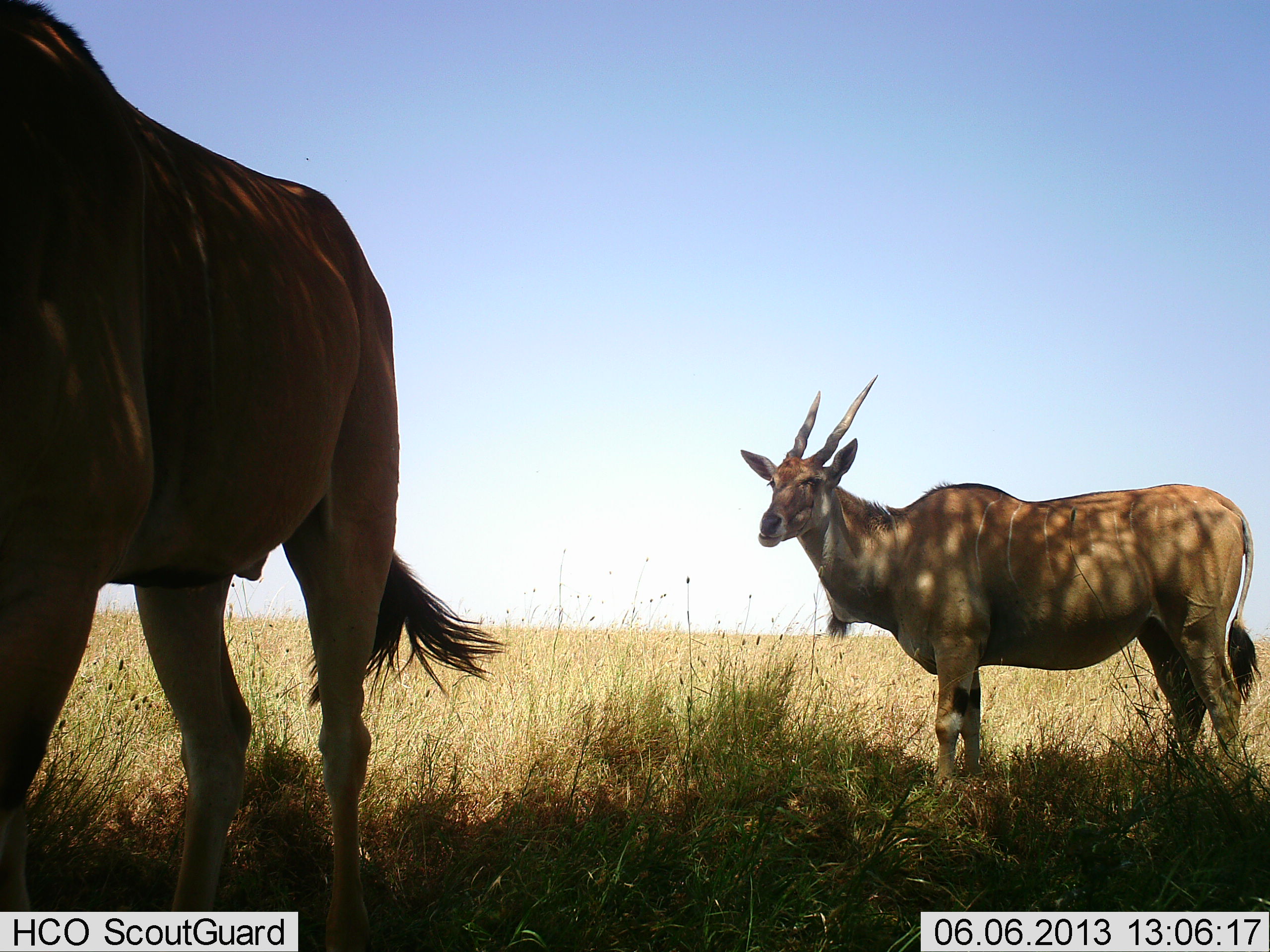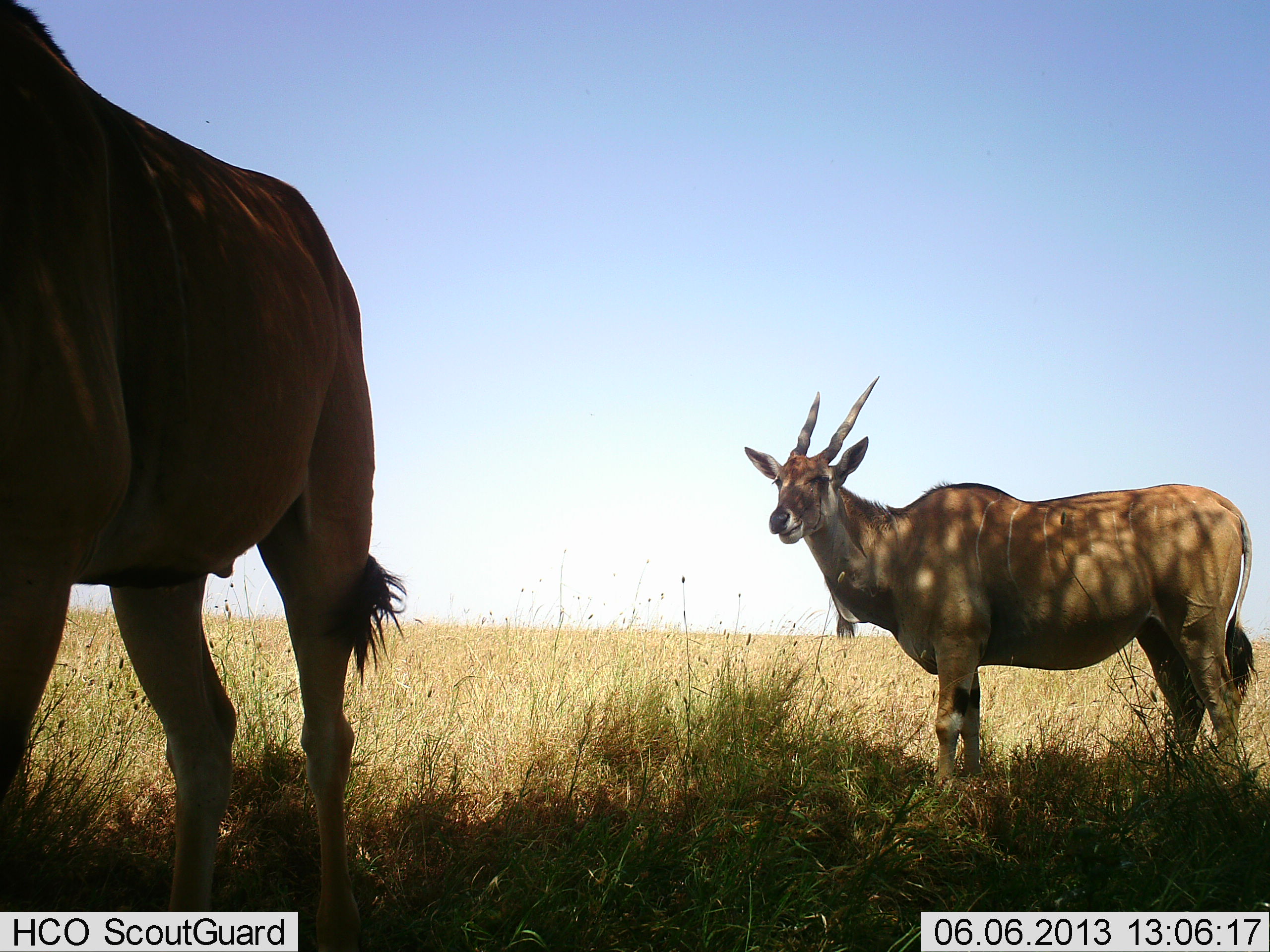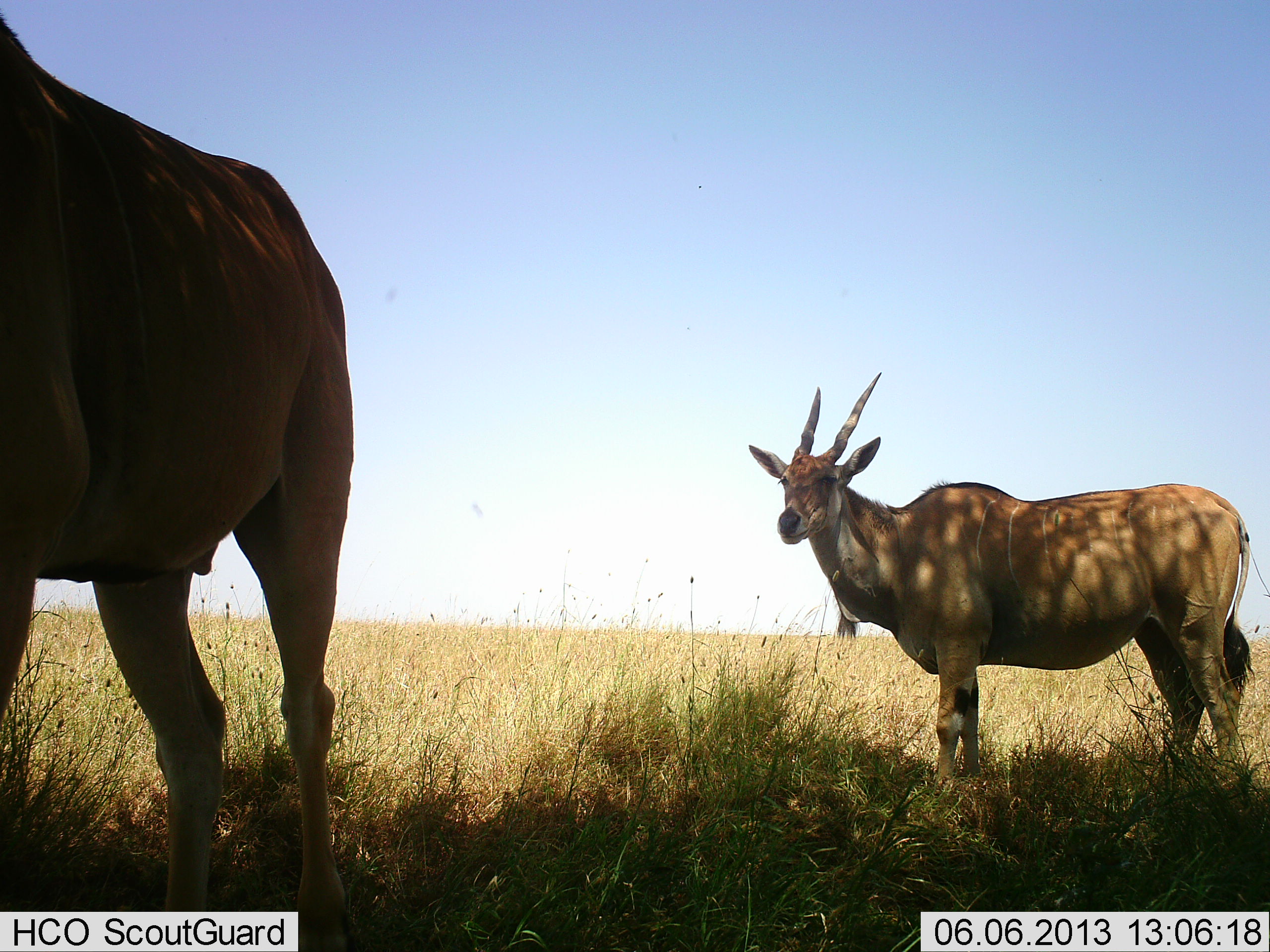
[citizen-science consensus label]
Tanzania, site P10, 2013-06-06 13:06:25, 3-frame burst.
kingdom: Animalia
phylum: Chordata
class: Mammalia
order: Artiodactyla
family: Bovidae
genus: Tragelaphus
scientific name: Tragelaphus oryx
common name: eland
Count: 2.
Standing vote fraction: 97%.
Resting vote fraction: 3%.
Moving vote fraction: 7%.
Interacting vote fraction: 0%.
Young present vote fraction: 3%.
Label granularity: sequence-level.